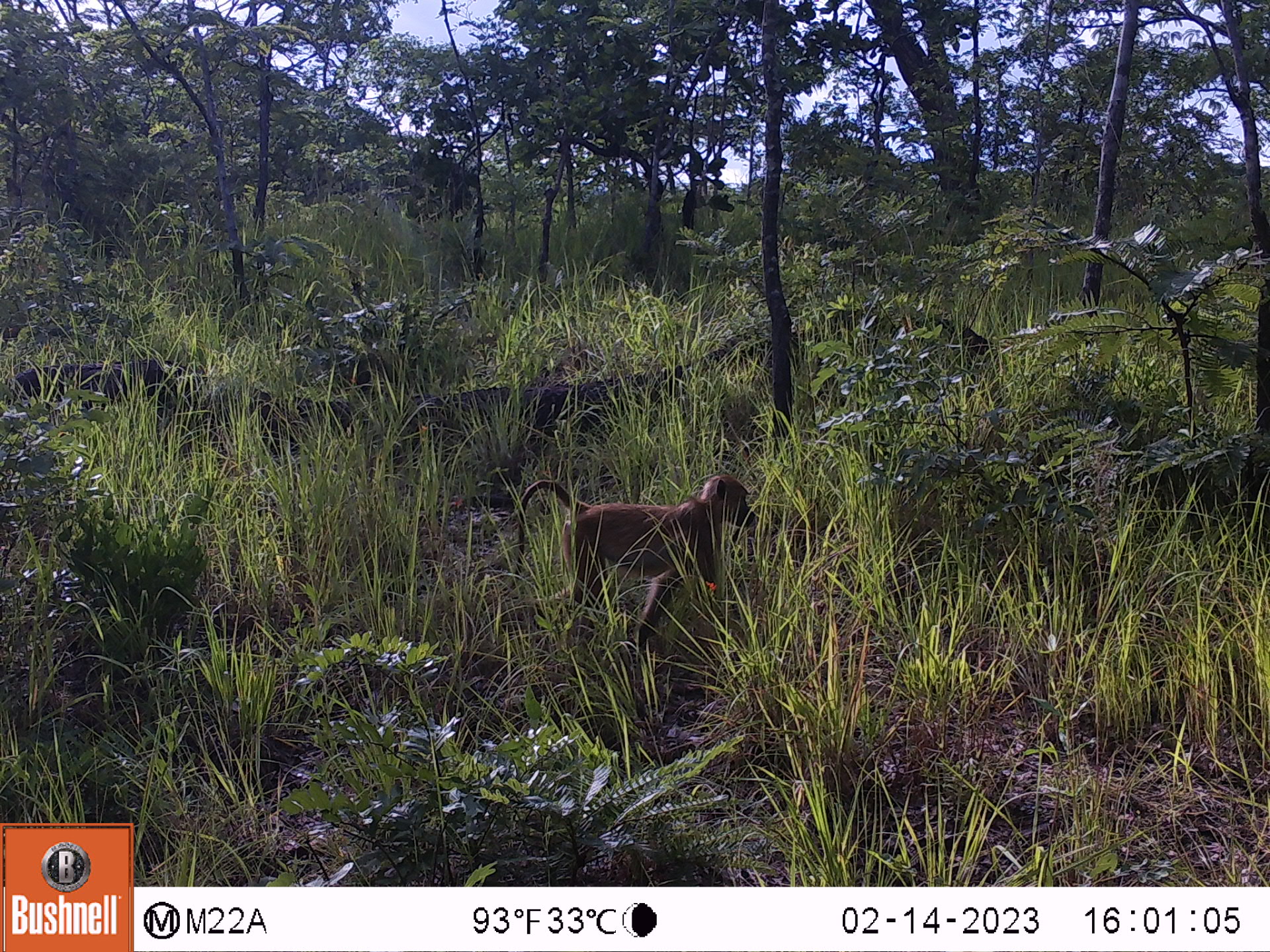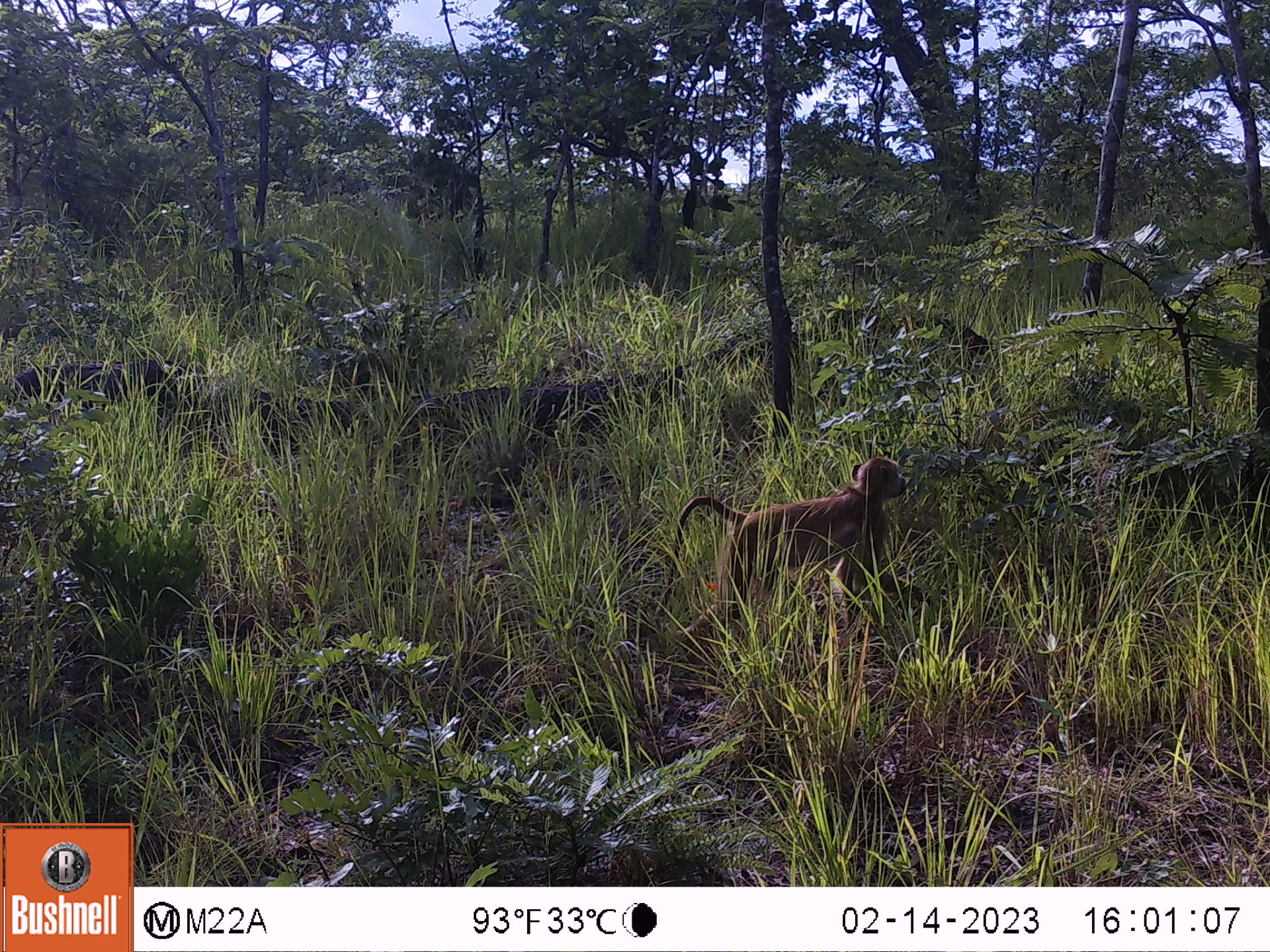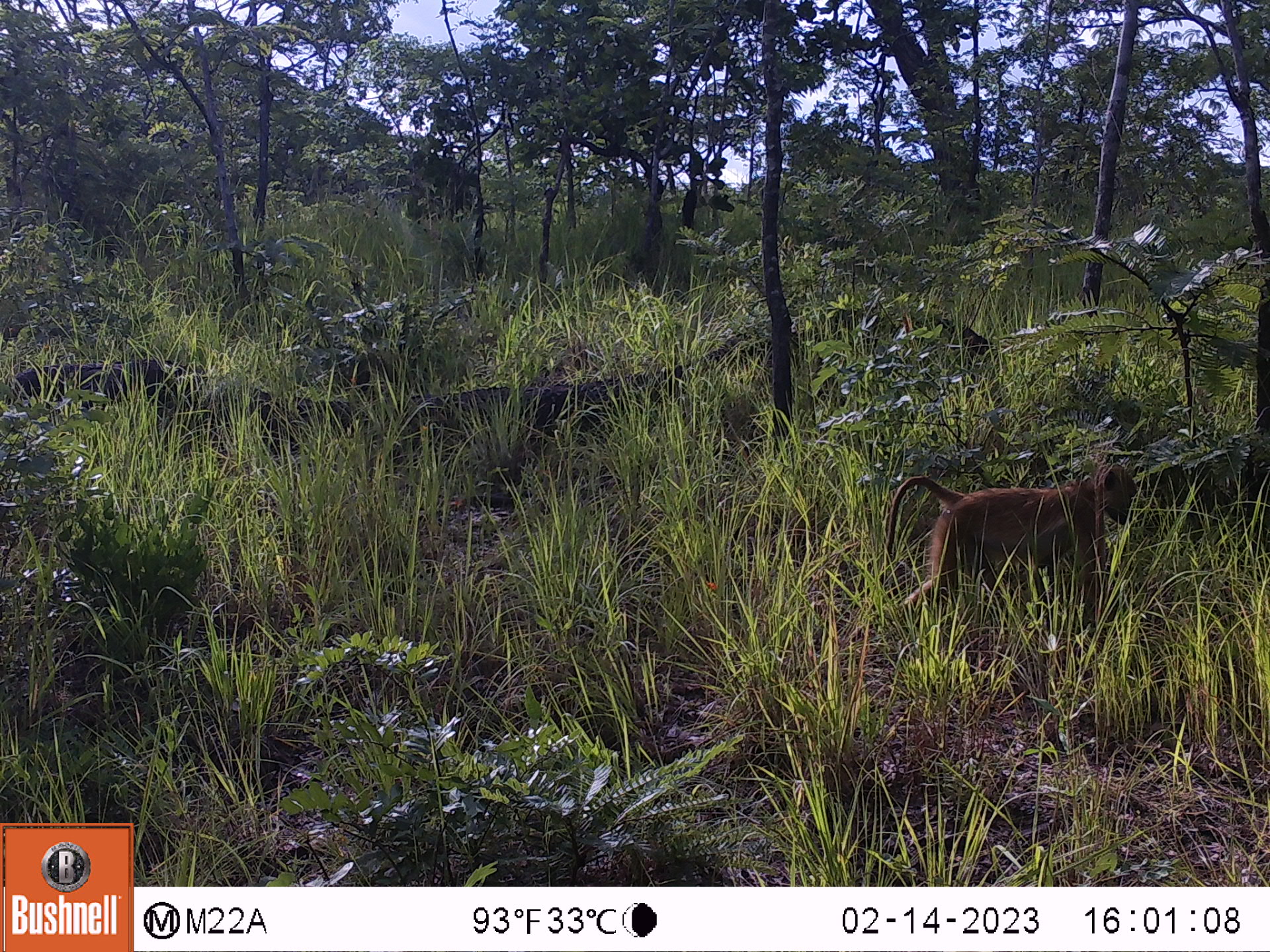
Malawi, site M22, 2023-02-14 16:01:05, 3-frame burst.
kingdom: Animalia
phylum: Chordata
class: Mammalia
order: Primates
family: Cercopithecidae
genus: Papio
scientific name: Papio cynocephalus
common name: yellow baboon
Yellow baboon (Papio cynocephalus), count 1.